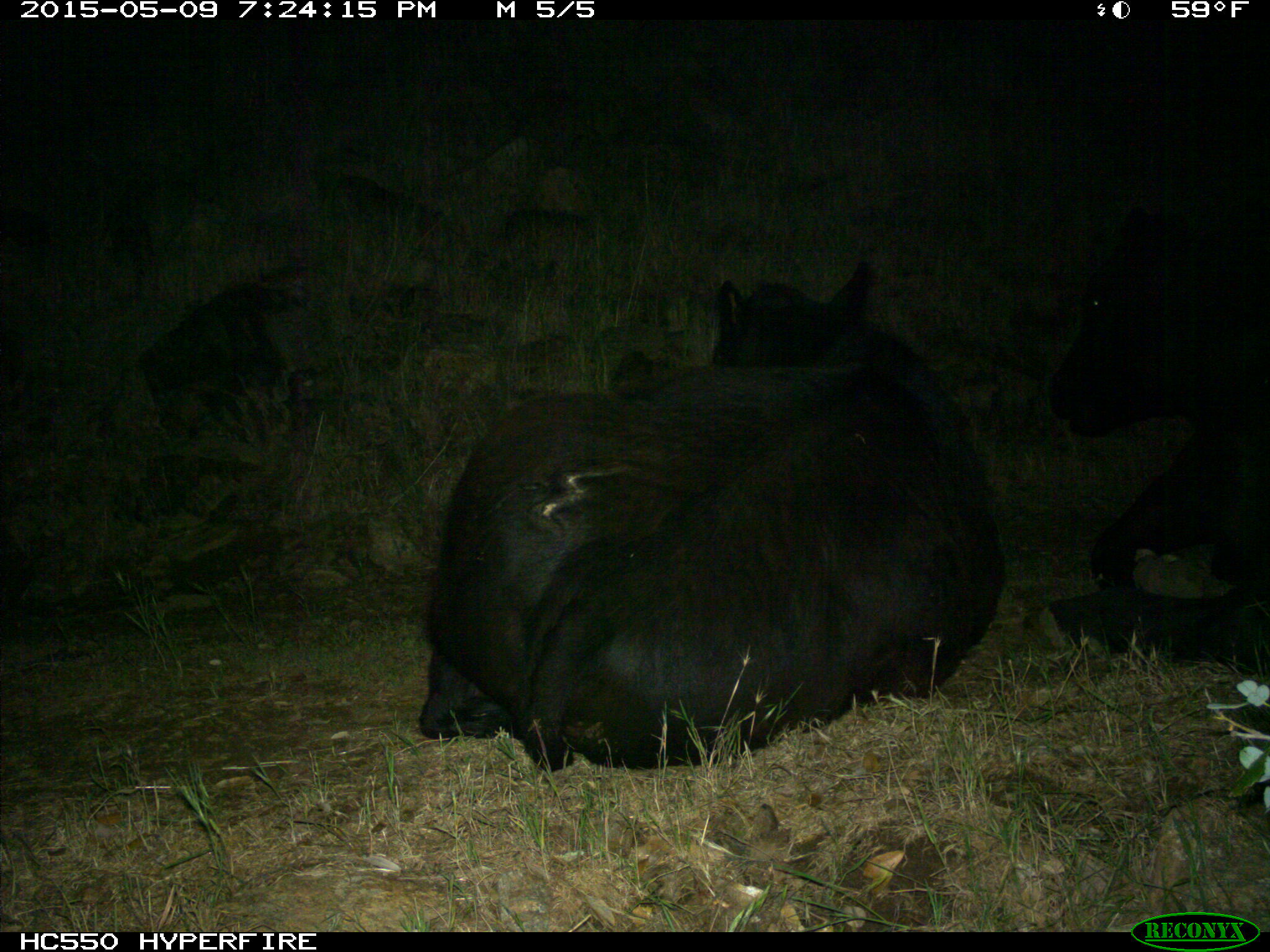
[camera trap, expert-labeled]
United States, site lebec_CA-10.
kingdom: Animalia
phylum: Chordata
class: Mammalia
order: Artiodactyla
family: Bovidae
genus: Bos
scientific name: Bos taurus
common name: domestic cow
Bos taurus (domestic cow).